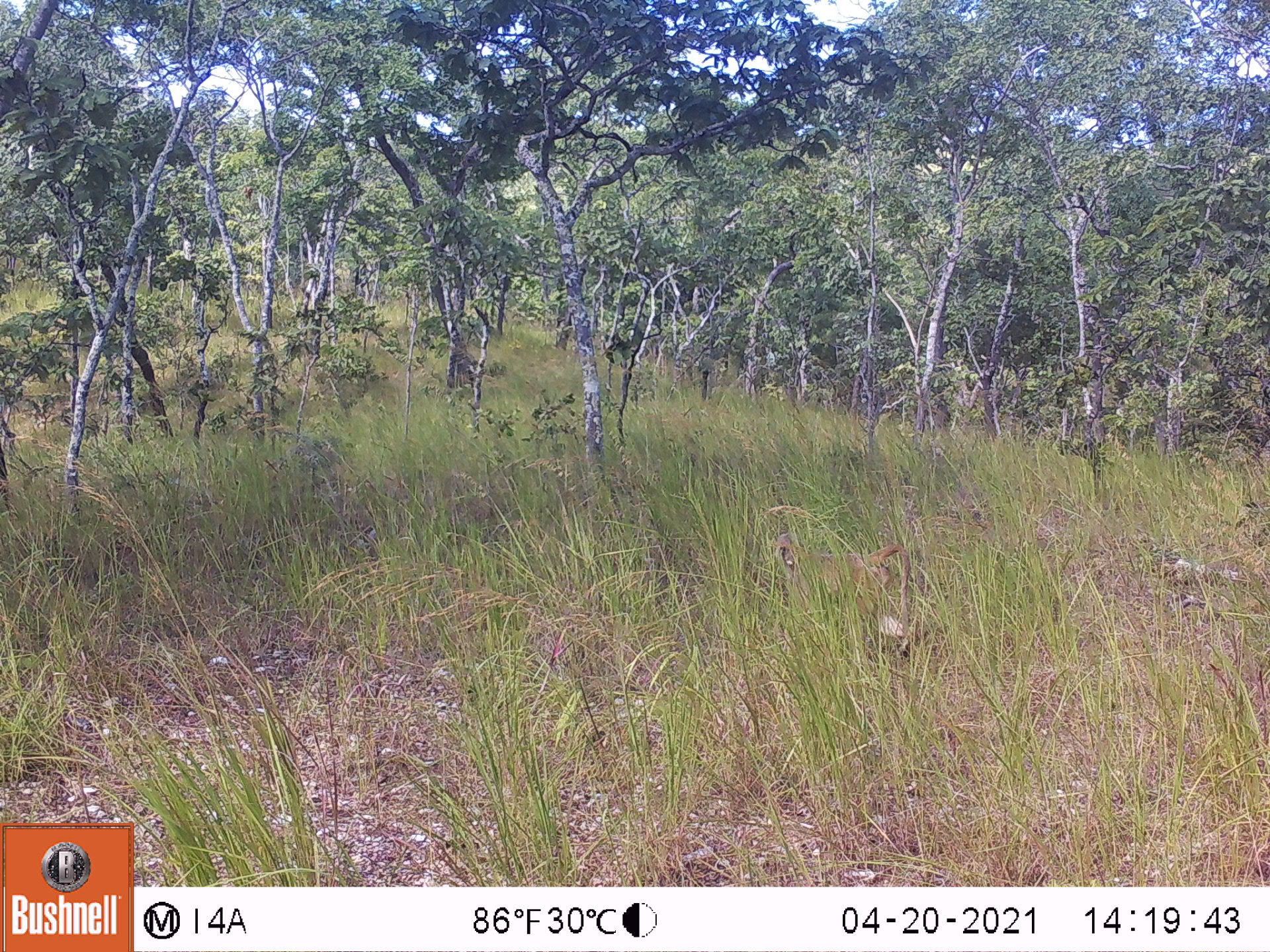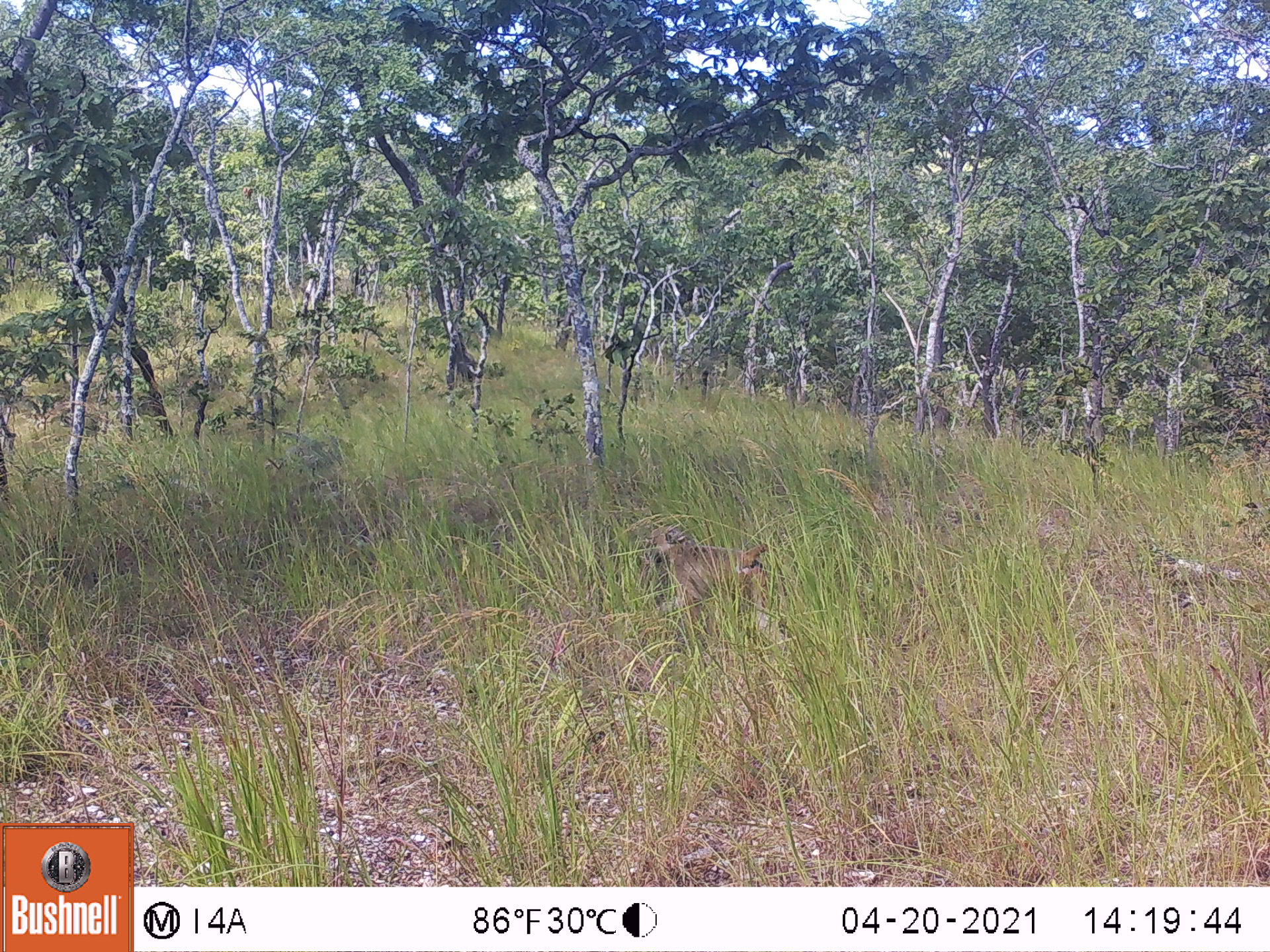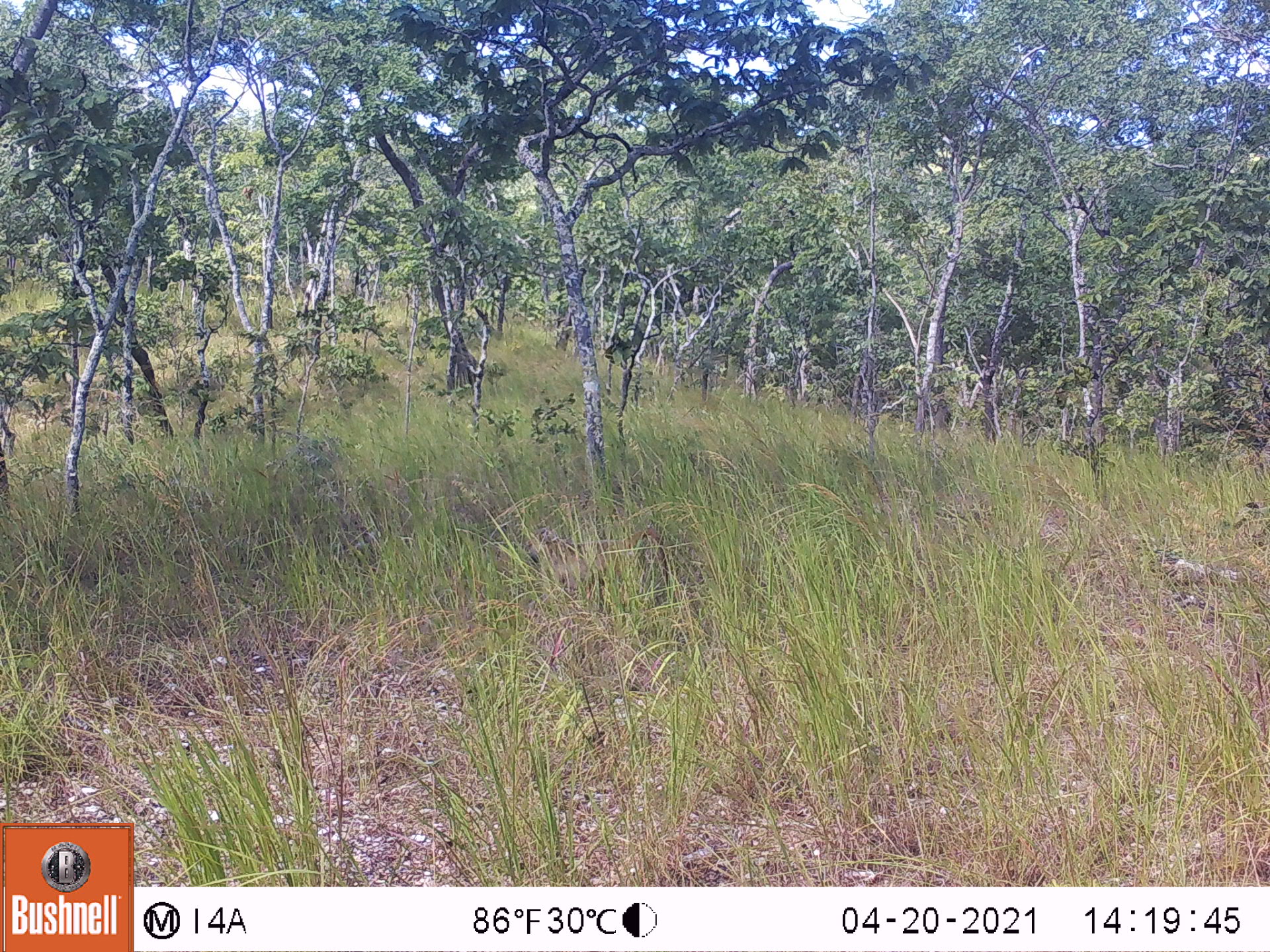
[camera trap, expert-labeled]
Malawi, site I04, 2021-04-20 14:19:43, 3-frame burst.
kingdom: Animalia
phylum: Chordata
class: Mammalia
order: Primates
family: Cercopithecidae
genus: Papio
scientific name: Papio cynocephalus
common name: yellow baboon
Yellow baboon (Papio cynocephalus), count 1.